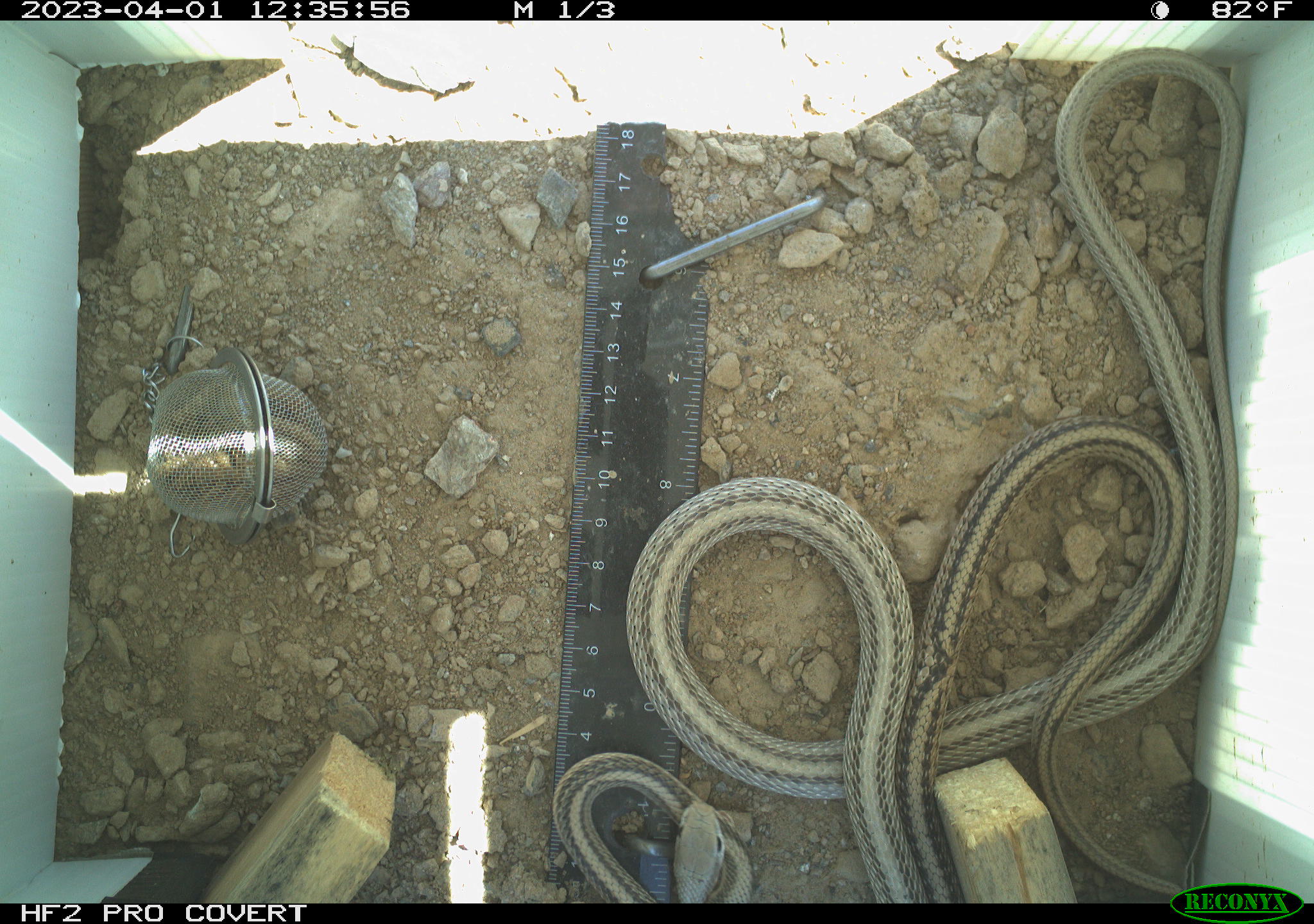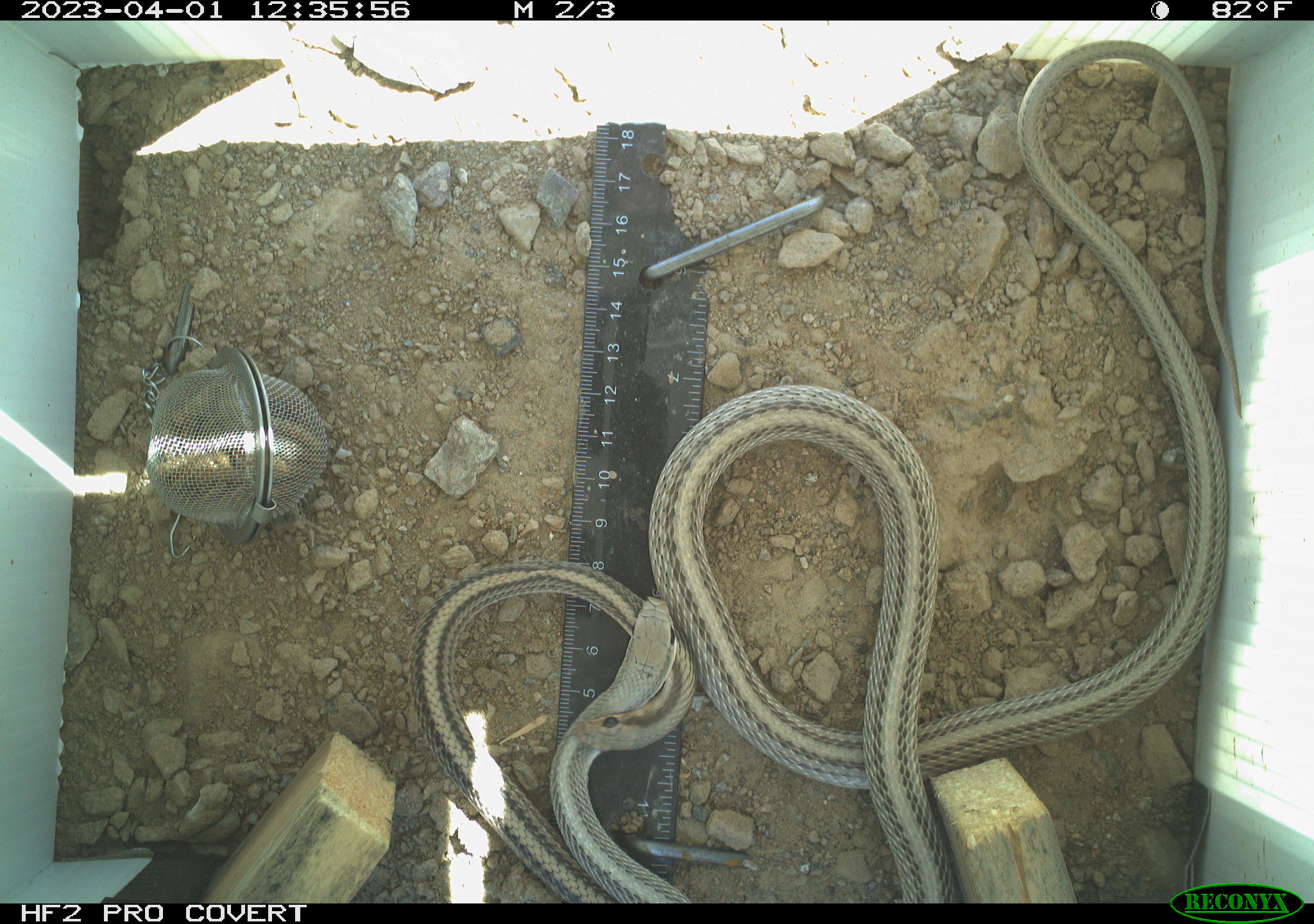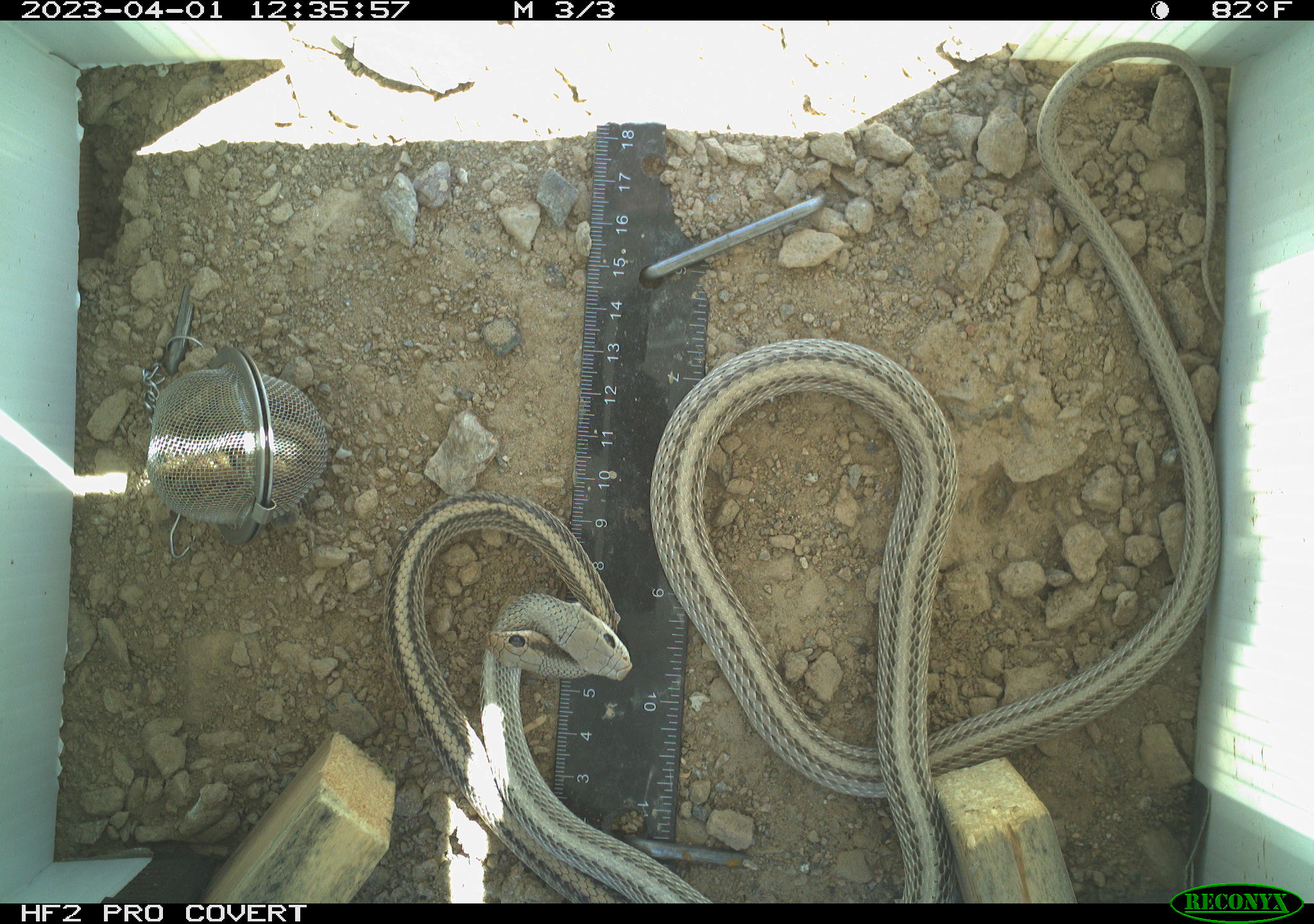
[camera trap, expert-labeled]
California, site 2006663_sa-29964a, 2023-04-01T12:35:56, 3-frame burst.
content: unidentified animal